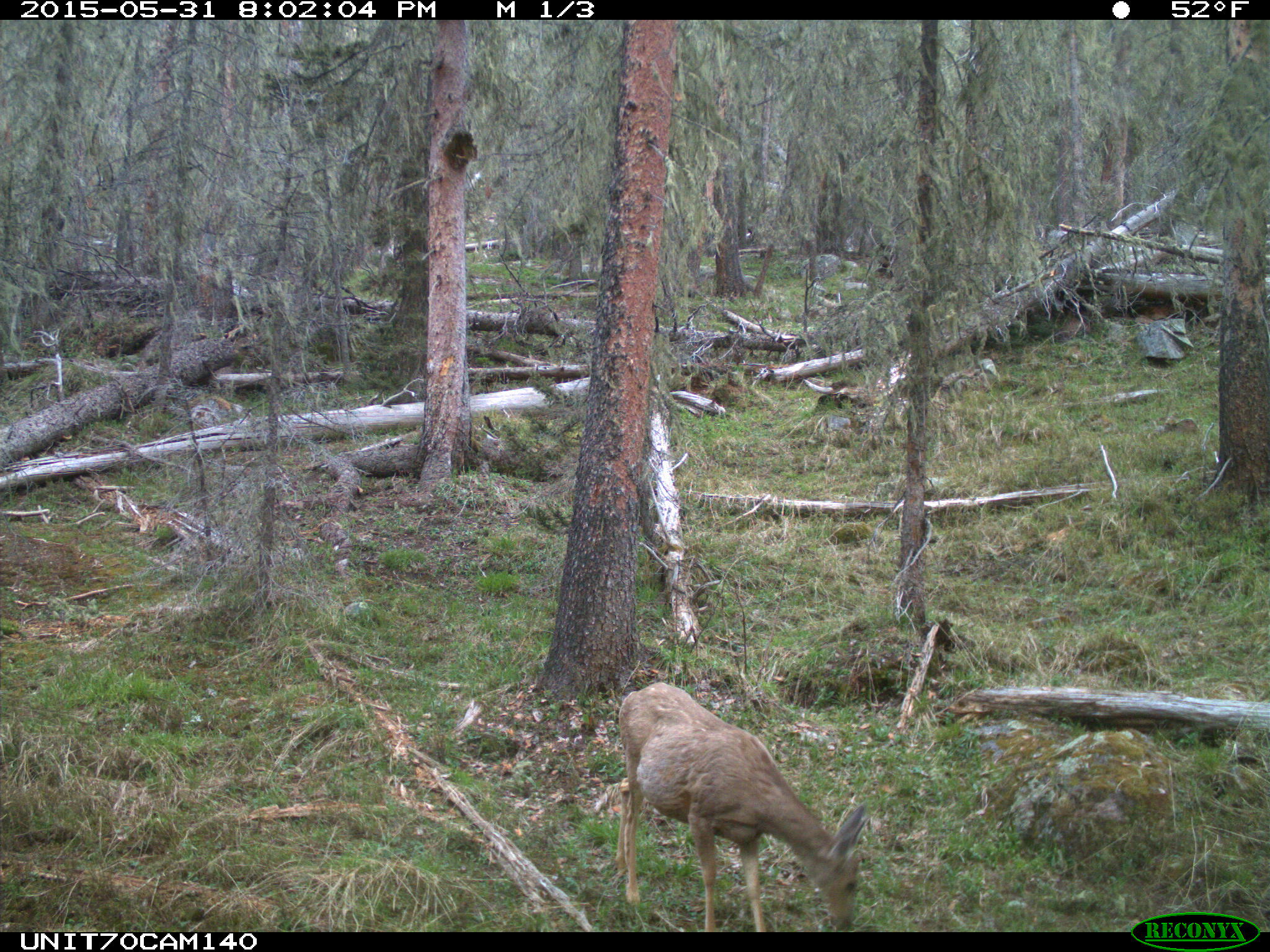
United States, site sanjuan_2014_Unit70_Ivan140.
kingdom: Animalia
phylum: Chordata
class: Mammalia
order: Artiodactyla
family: Cervidae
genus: Odocoileus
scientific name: Odocoileus hemionus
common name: mule deer